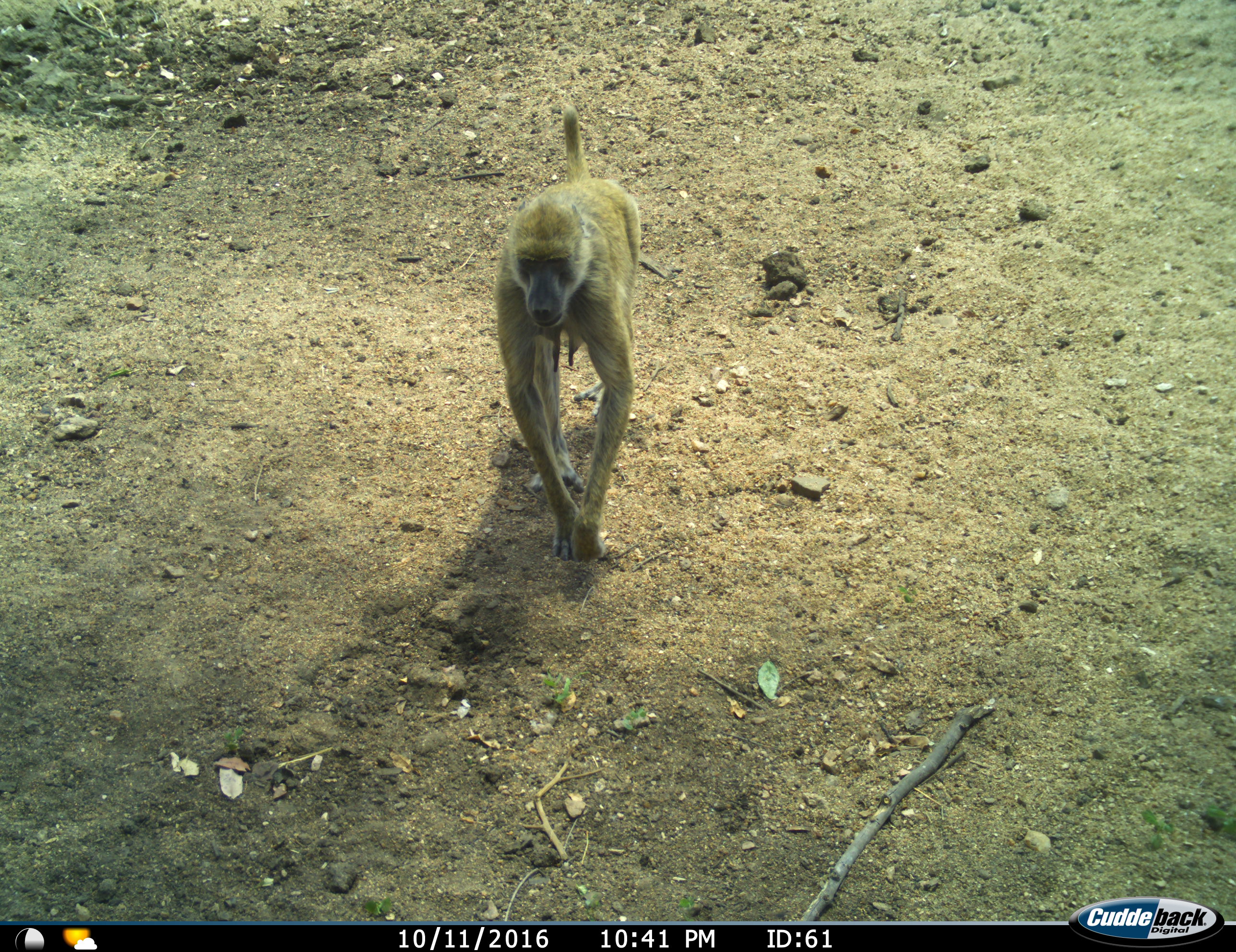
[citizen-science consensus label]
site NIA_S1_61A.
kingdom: Animalia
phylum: Chordata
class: Mammalia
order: Primates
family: Cercopithecidae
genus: Papio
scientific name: Papio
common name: baboon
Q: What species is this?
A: Baboon (Papio).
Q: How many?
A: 1.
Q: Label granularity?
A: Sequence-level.